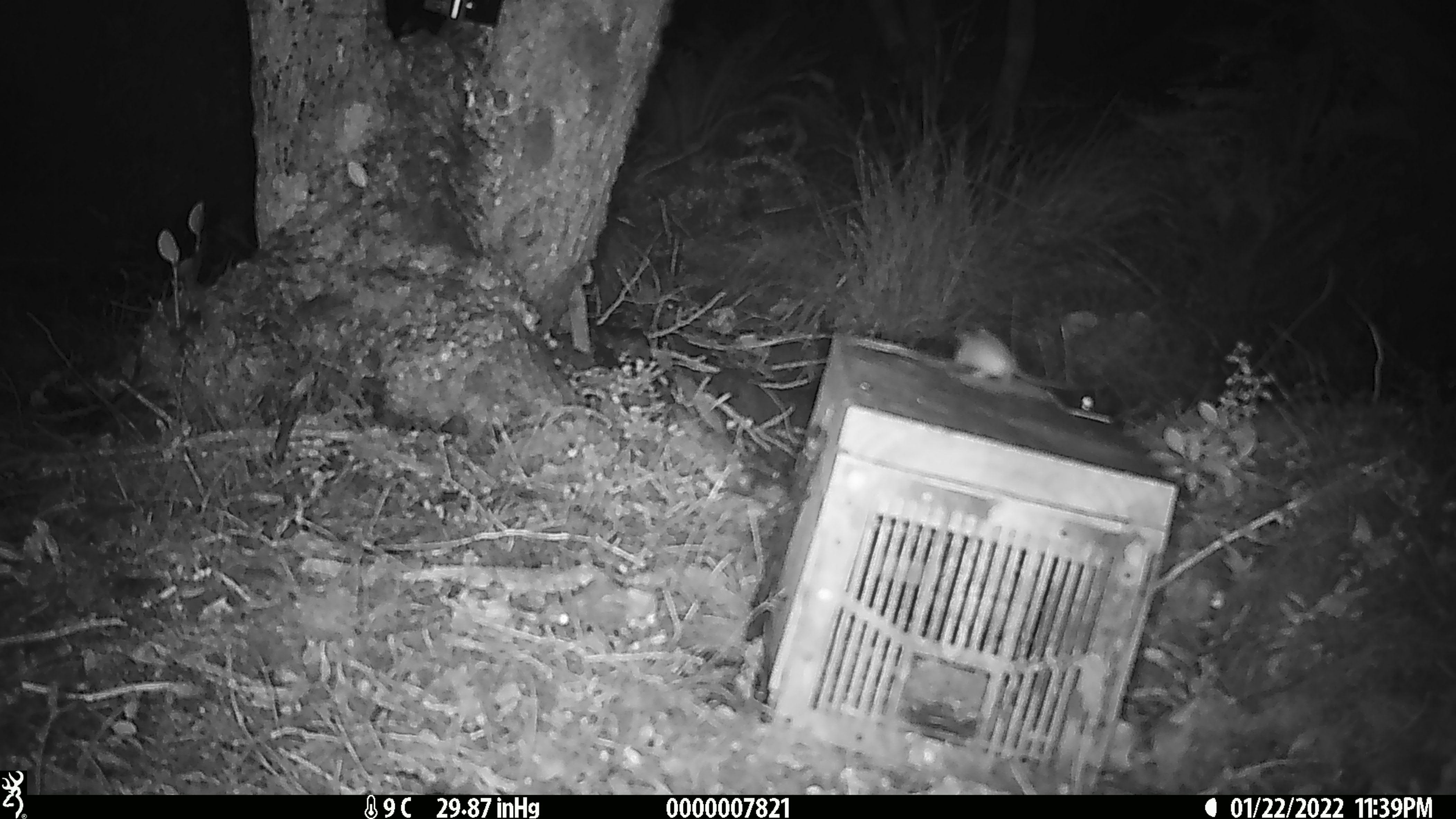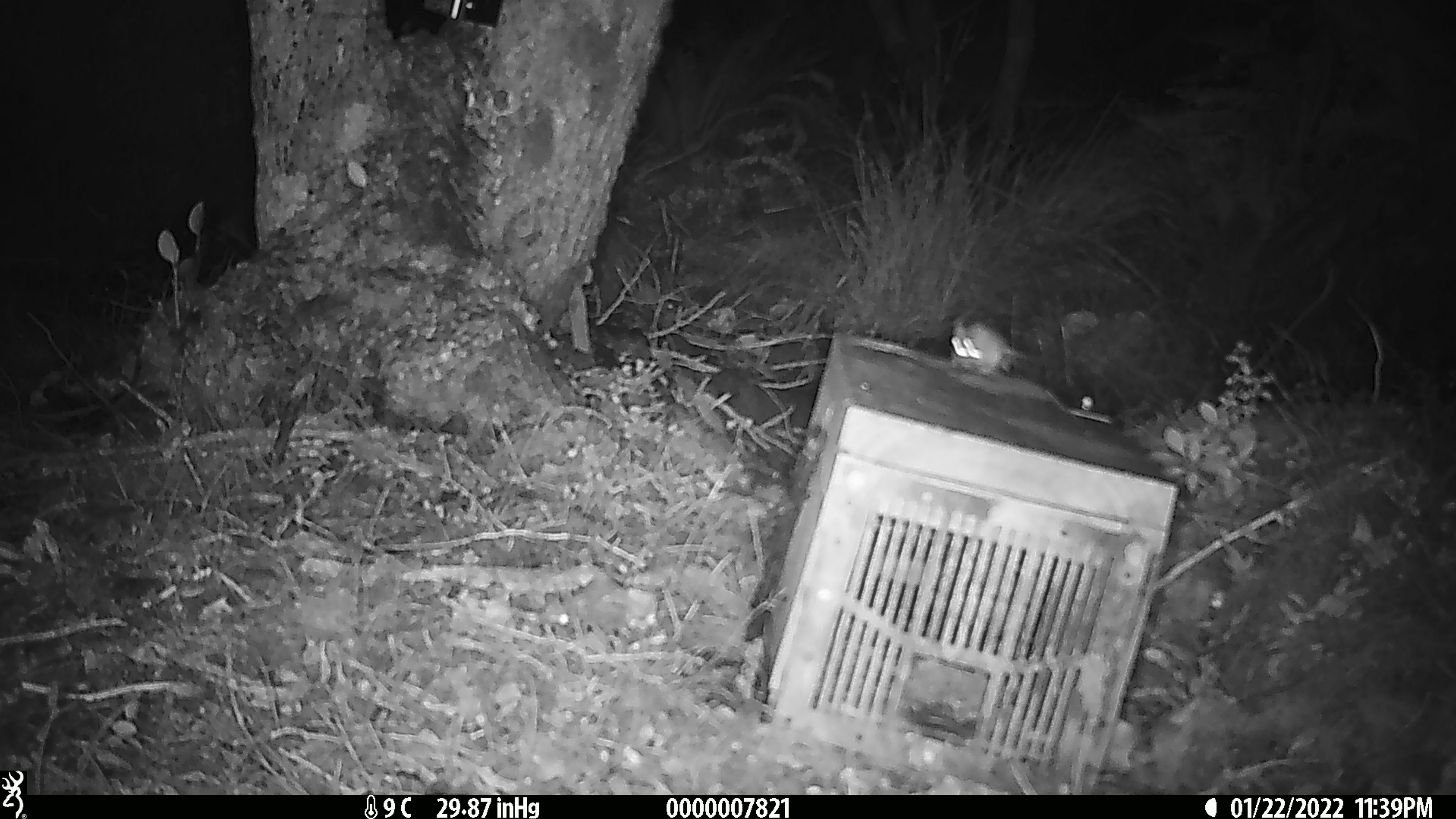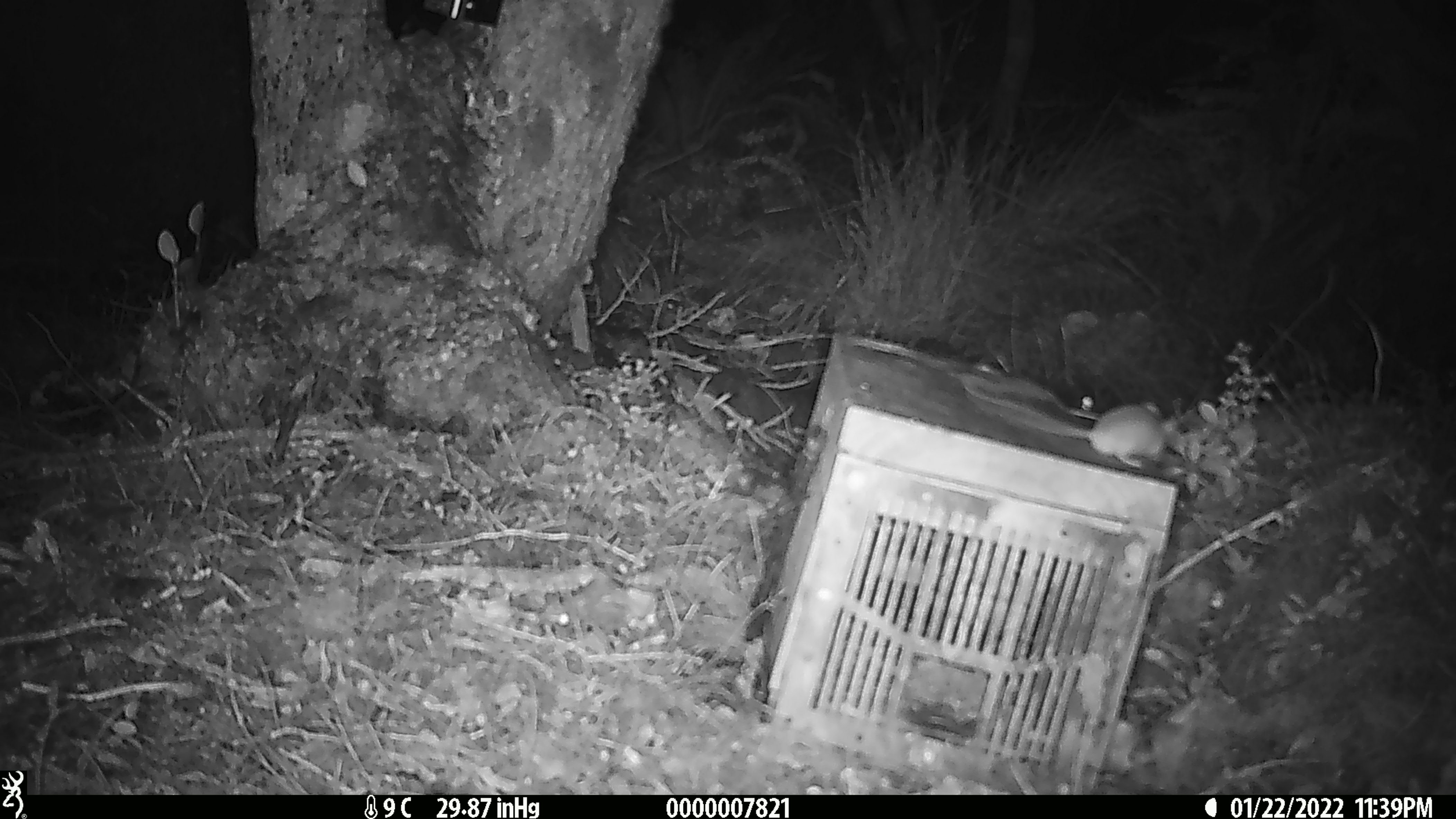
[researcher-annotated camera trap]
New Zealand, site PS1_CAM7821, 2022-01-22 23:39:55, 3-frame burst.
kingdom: Animalia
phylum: Chordata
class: Mammalia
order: Rodentia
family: Muridae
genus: Mus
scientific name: Mus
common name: mouse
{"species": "mouse (Mus)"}